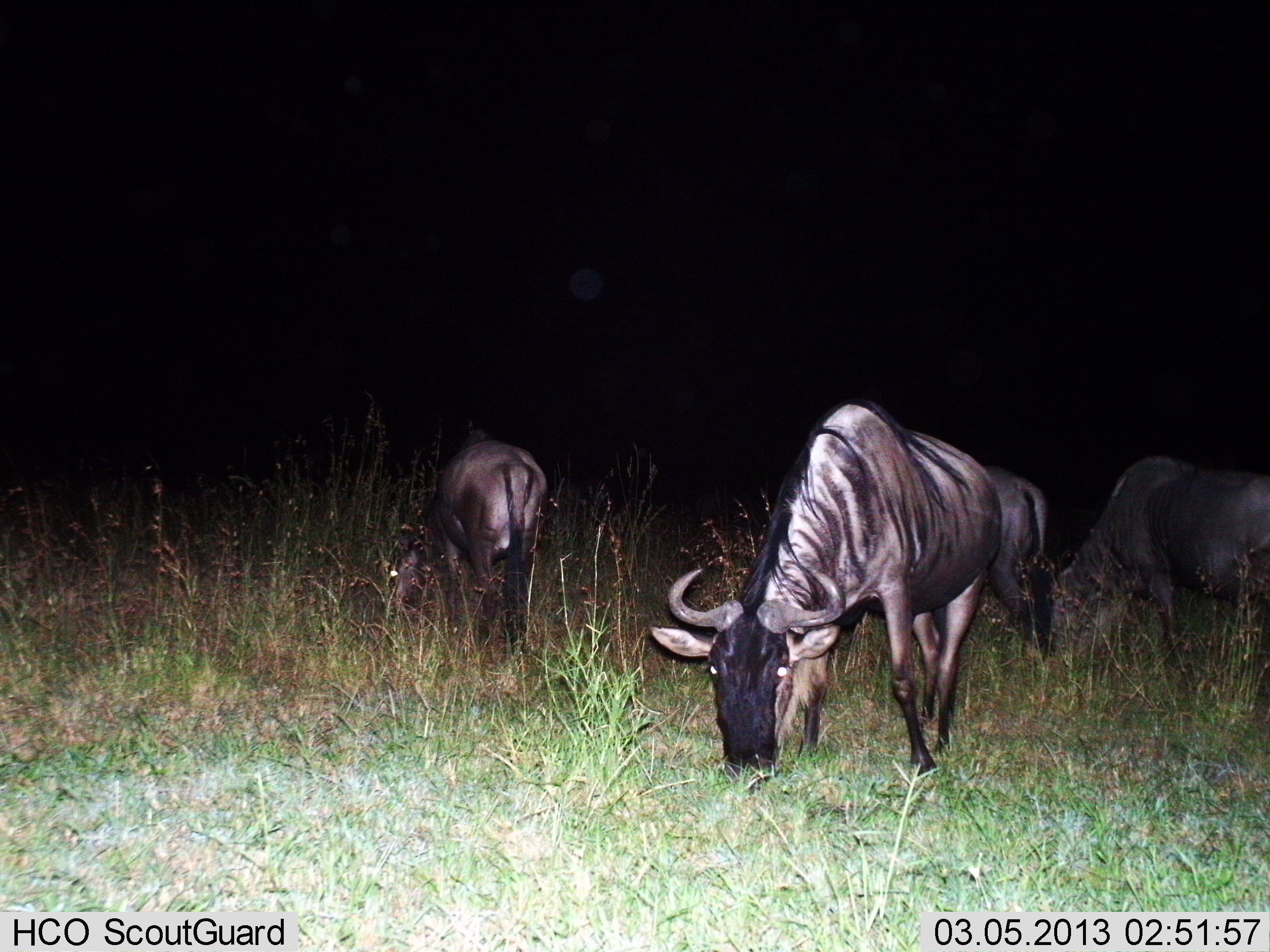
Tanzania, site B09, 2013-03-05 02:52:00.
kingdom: Animalia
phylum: Chordata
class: Mammalia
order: Artiodactyla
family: Bovidae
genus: Connochaetes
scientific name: Connochaetes taurinus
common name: blue wildebeest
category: wildebeest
Wildebeest (blue wildebeest) (Connochaetes taurinus), count 3. Behavior (volunteer vote fractions): standing 26%, resting 0%, moving 17%, interacting 0%. Young present (vote fraction): 0%. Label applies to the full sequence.